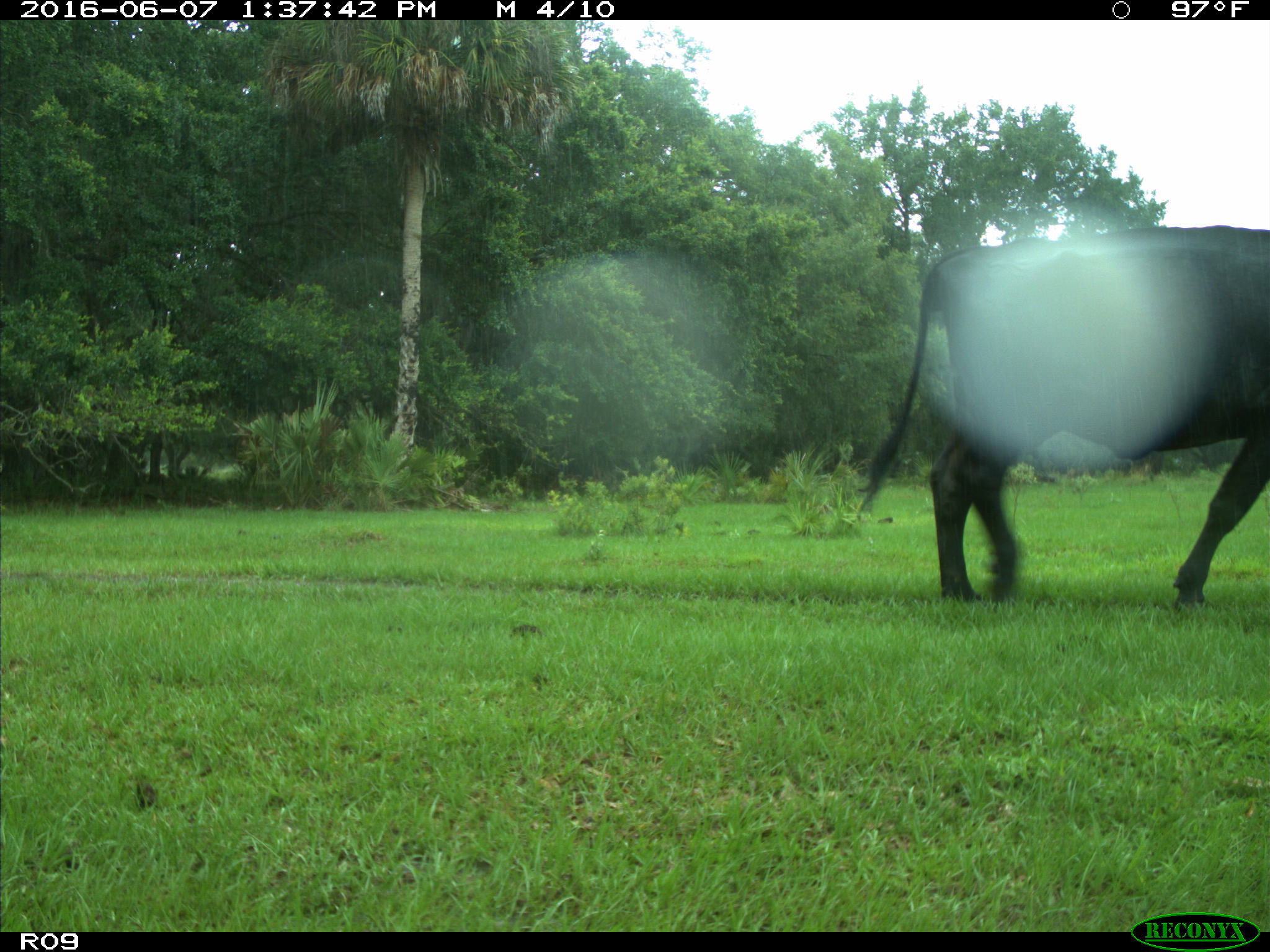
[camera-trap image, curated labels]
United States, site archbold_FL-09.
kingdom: Animalia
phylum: Chordata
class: Mammalia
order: Artiodactyla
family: Bovidae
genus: Bos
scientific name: Bos taurus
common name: domestic cow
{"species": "Bos taurus (domestic cow)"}